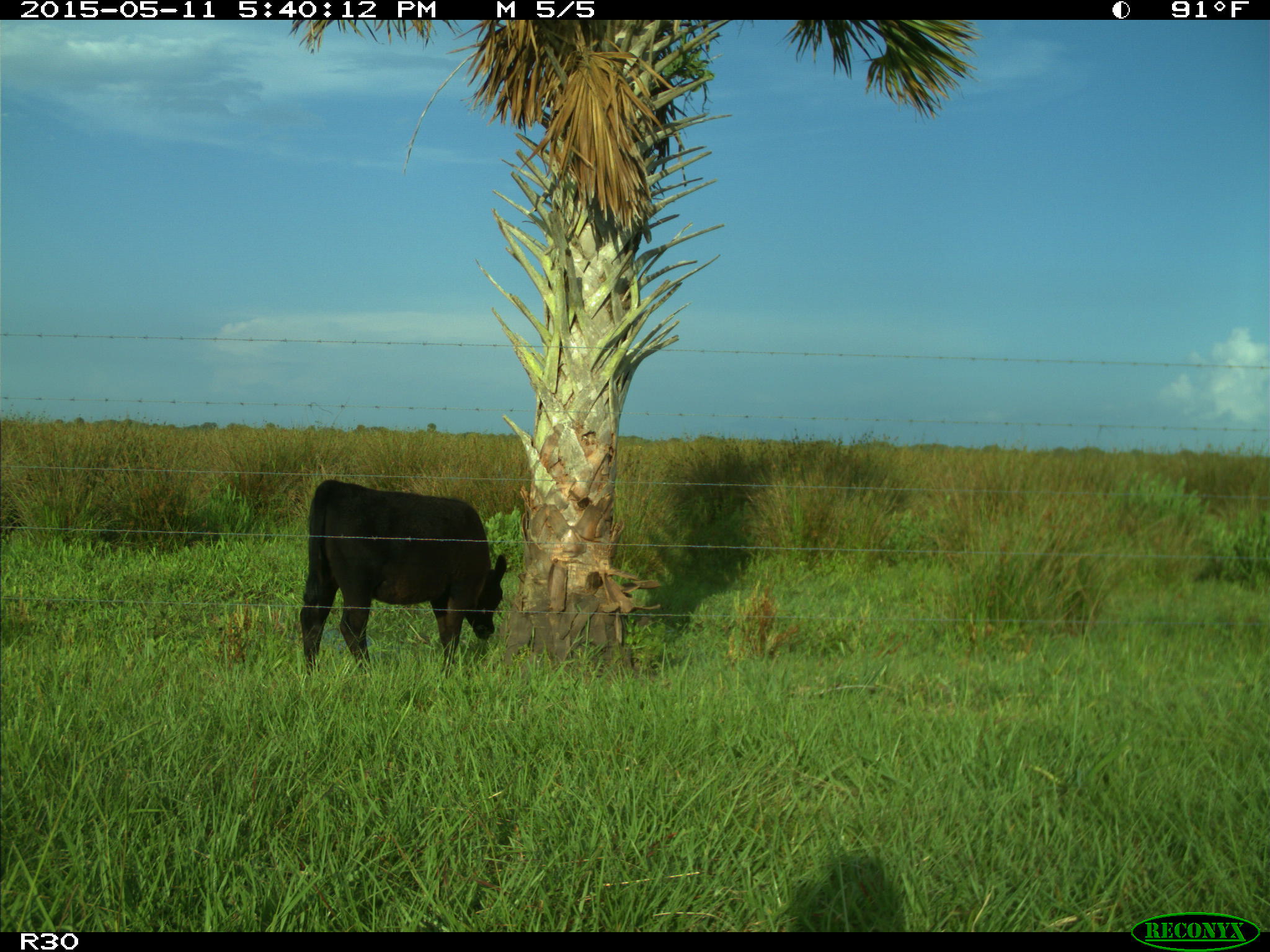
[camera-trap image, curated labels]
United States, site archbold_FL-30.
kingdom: Animalia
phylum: Chordata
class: Mammalia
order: Artiodactyla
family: Bovidae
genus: Bos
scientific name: Bos taurus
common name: domestic cow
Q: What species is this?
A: Bos taurus (domestic cow).